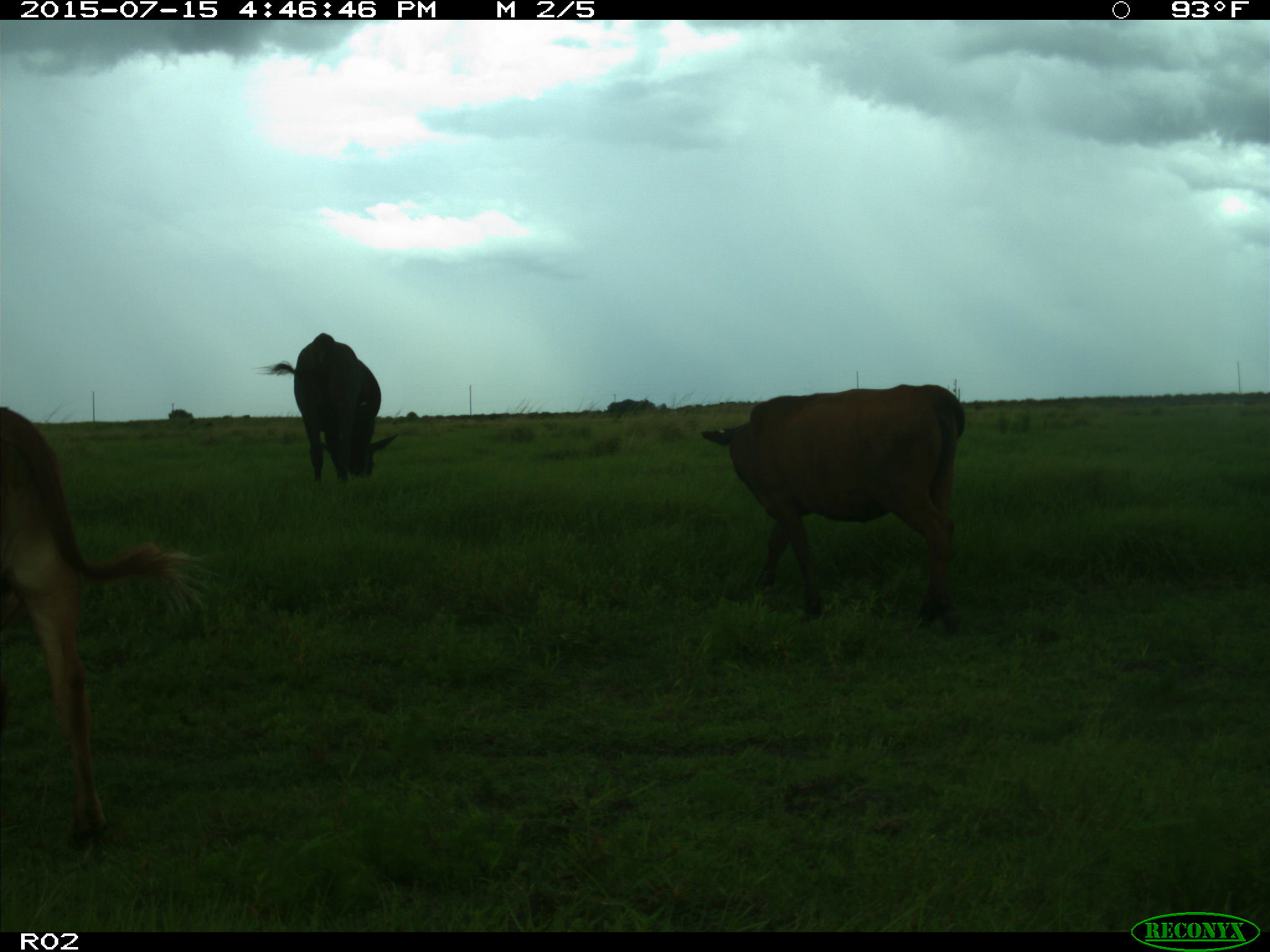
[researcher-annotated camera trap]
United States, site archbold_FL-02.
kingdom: Animalia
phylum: Chordata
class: Mammalia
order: Artiodactyla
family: Bovidae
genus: Bos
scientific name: Bos taurus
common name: domestic cow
Bos taurus (domestic cow).